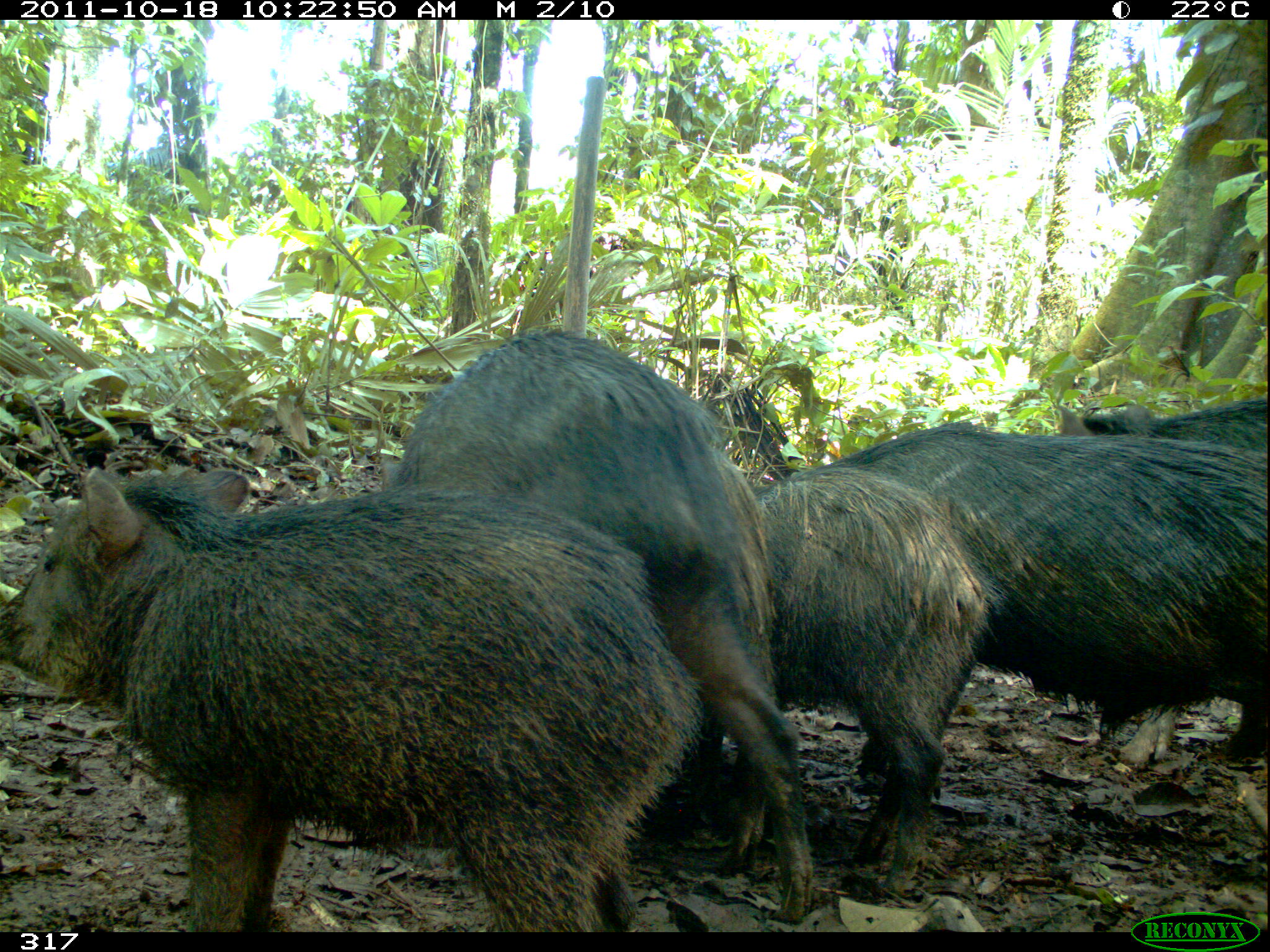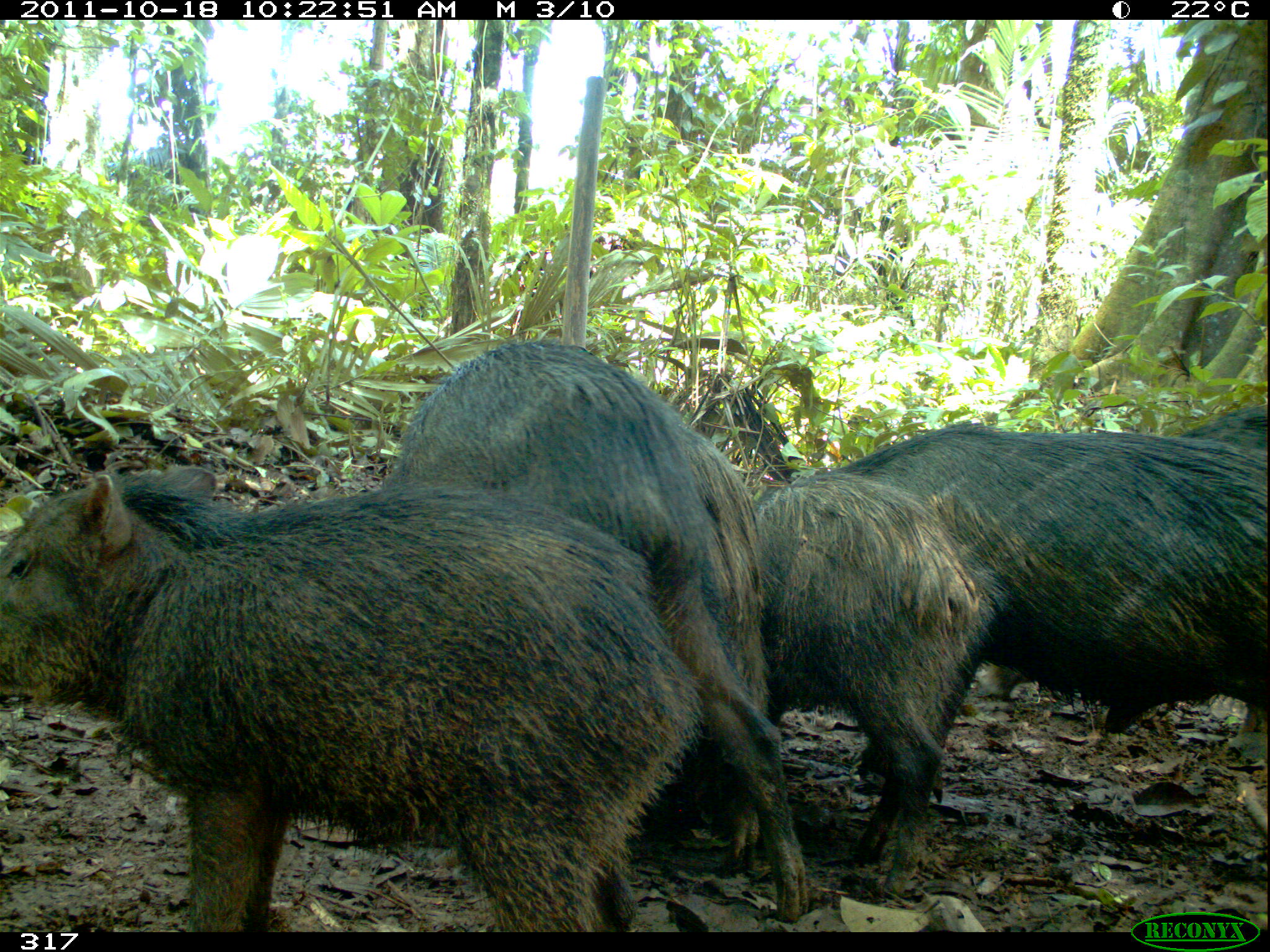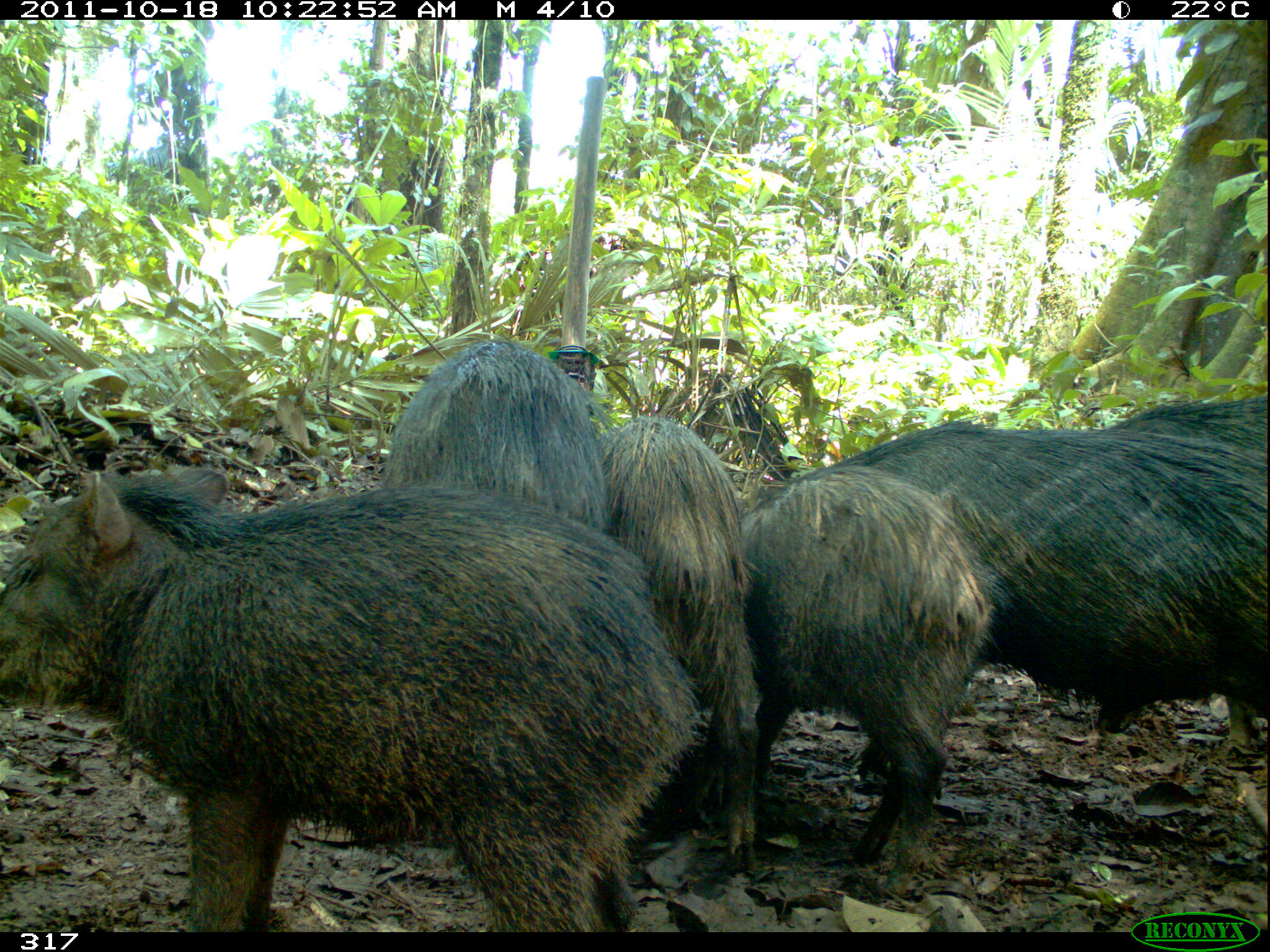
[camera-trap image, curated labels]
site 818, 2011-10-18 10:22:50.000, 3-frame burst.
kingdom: Animalia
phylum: Chordata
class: Mammalia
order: Artiodactyla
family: Tayassuidae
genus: Tayassu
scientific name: Tayassu pecari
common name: white-lipped peccary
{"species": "Tayassu pecari (white-lipped peccary)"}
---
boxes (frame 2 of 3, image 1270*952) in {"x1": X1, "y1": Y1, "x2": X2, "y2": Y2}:
tayassu pecari: {"x1": 0, "y1": 464, "x2": 704, "y2": 930}; {"x1": 380, "y1": 339, "x2": 810, "y2": 918}; {"x1": 817, "y1": 409, "x2": 1265, "y2": 757}; {"x1": 747, "y1": 476, "x2": 993, "y2": 899}; {"x1": 1092, "y1": 401, "x2": 1268, "y2": 734}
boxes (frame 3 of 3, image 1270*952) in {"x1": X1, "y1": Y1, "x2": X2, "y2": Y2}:
tayassu pecari: {"x1": 0, "y1": 464, "x2": 691, "y2": 930}; {"x1": 834, "y1": 422, "x2": 1265, "y2": 782}; {"x1": 745, "y1": 464, "x2": 989, "y2": 885}; {"x1": 605, "y1": 414, "x2": 757, "y2": 872}; {"x1": 1125, "y1": 400, "x2": 1267, "y2": 744}; {"x1": 388, "y1": 340, "x2": 609, "y2": 534}